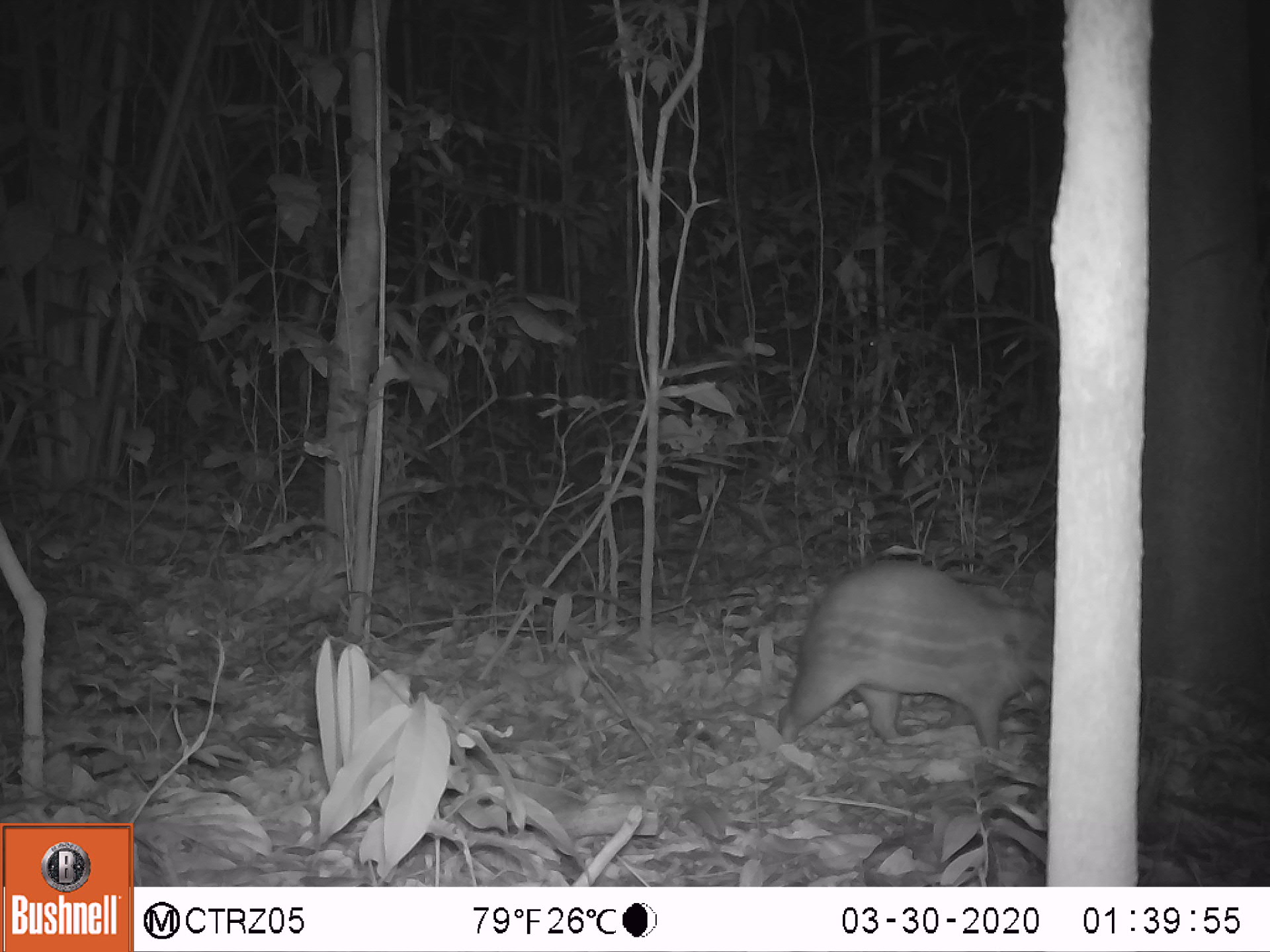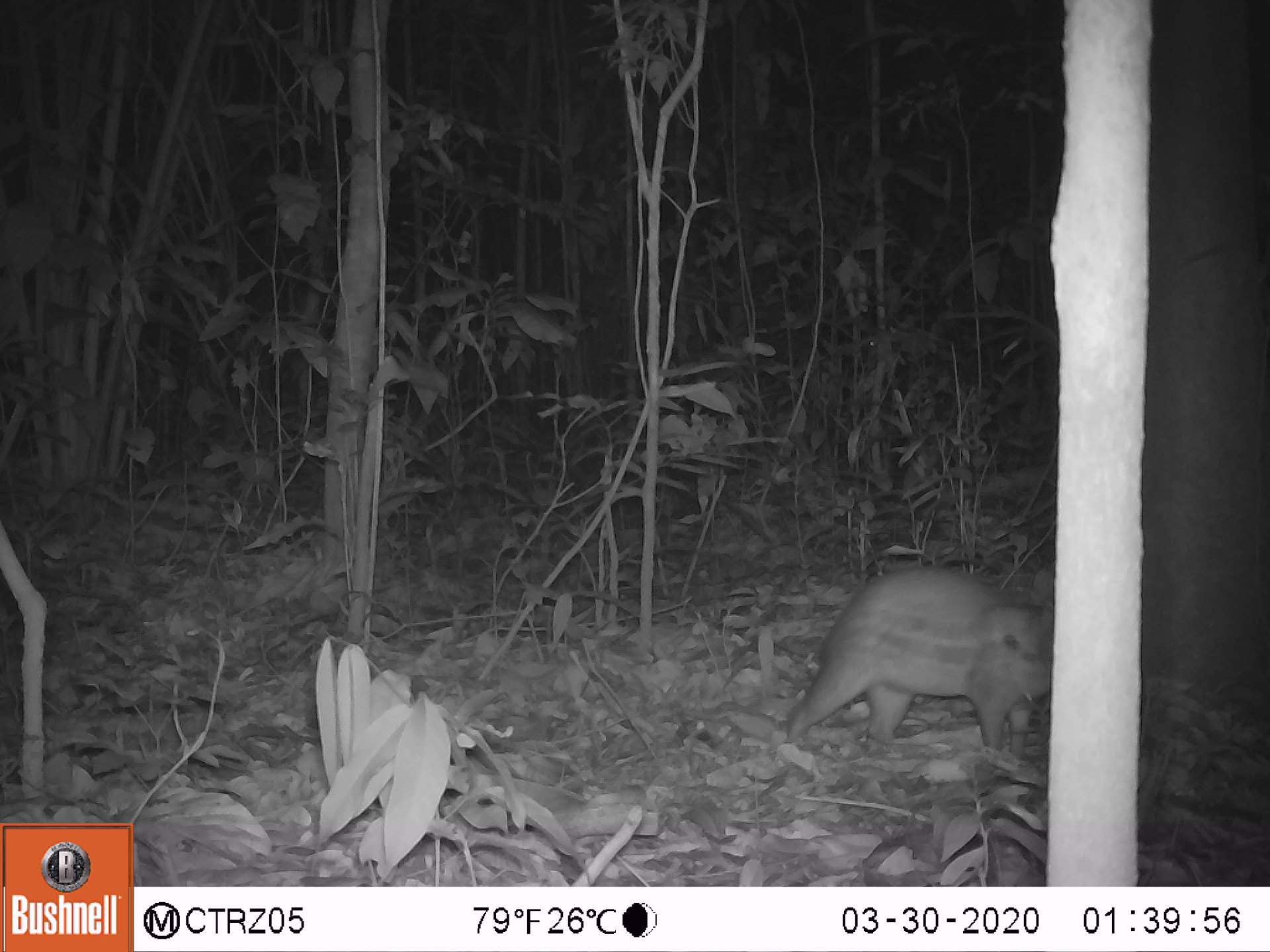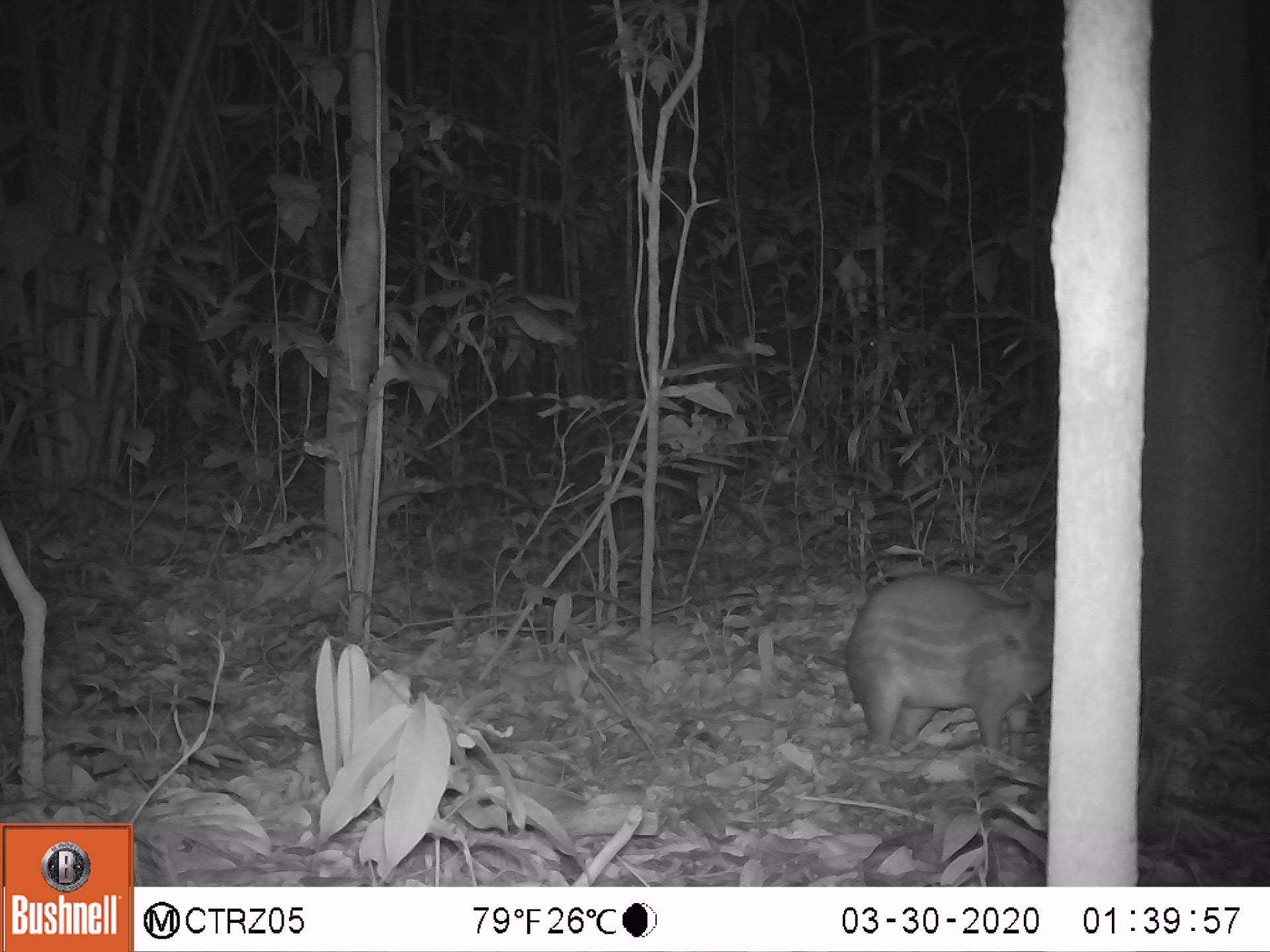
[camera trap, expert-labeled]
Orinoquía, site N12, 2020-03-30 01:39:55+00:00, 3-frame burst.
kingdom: Animalia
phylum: Chordata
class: Mammalia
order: Rodentia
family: Cuniculidae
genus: Cuniculus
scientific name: Cuniculus paca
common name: spotted paca